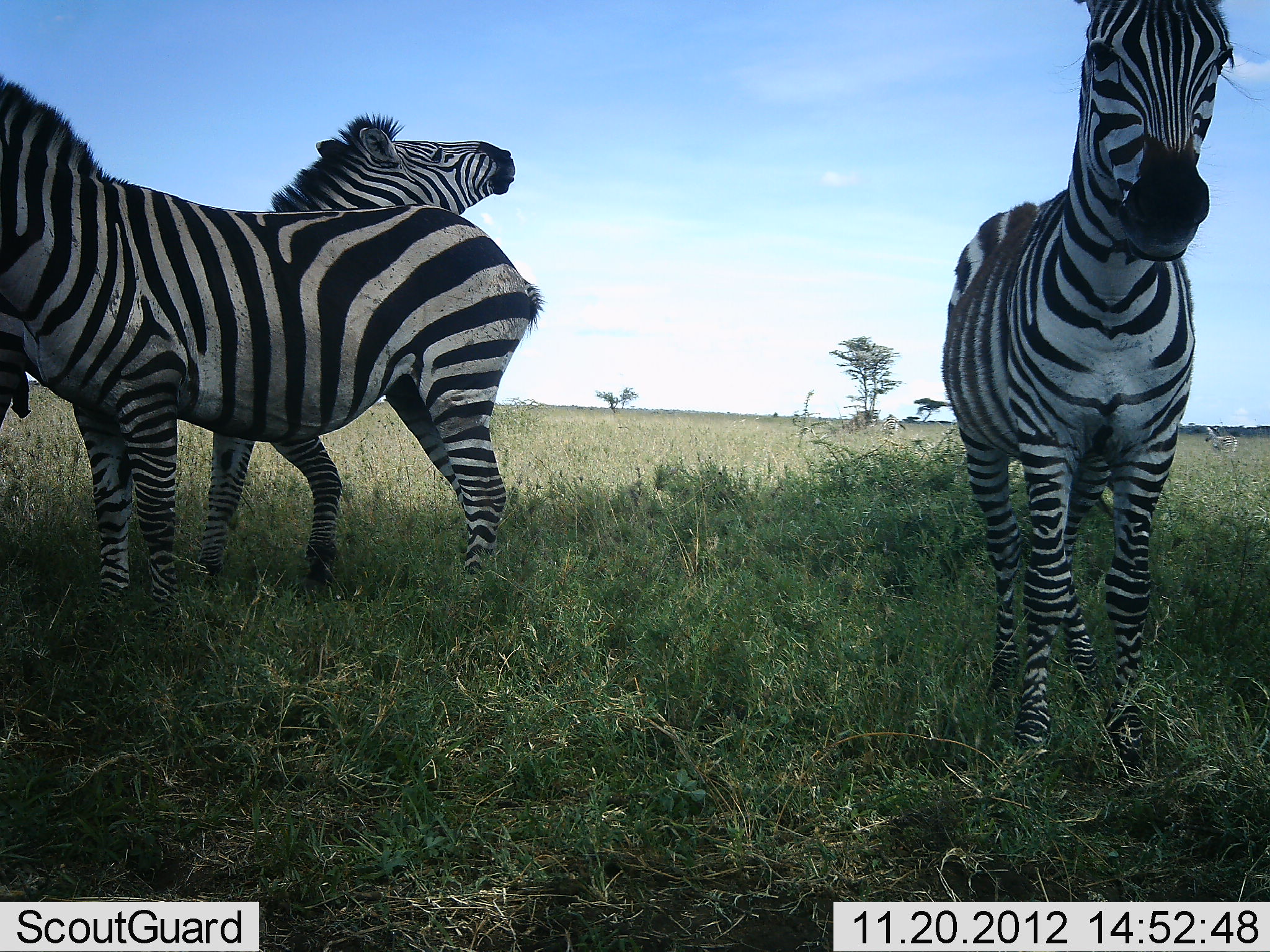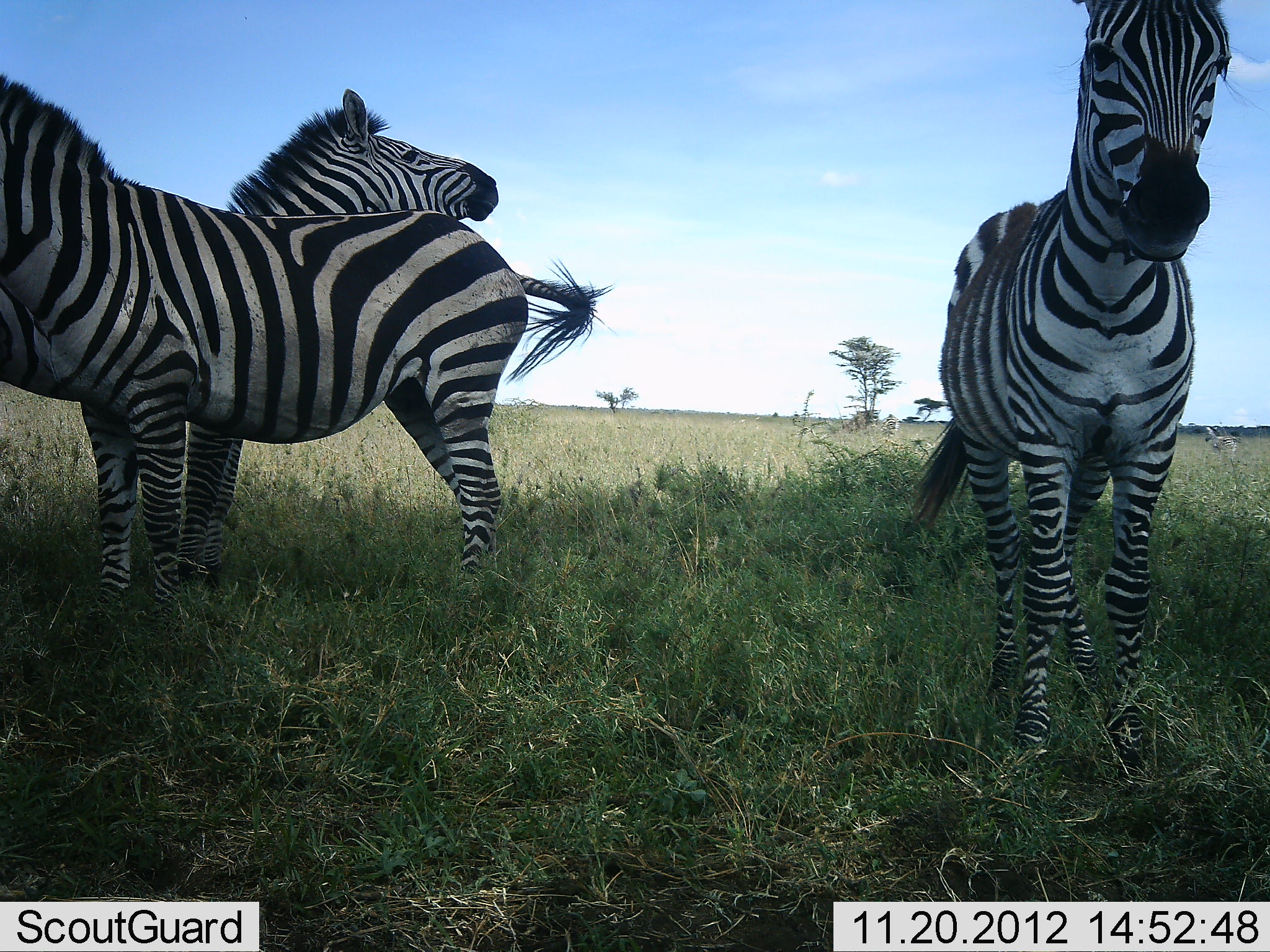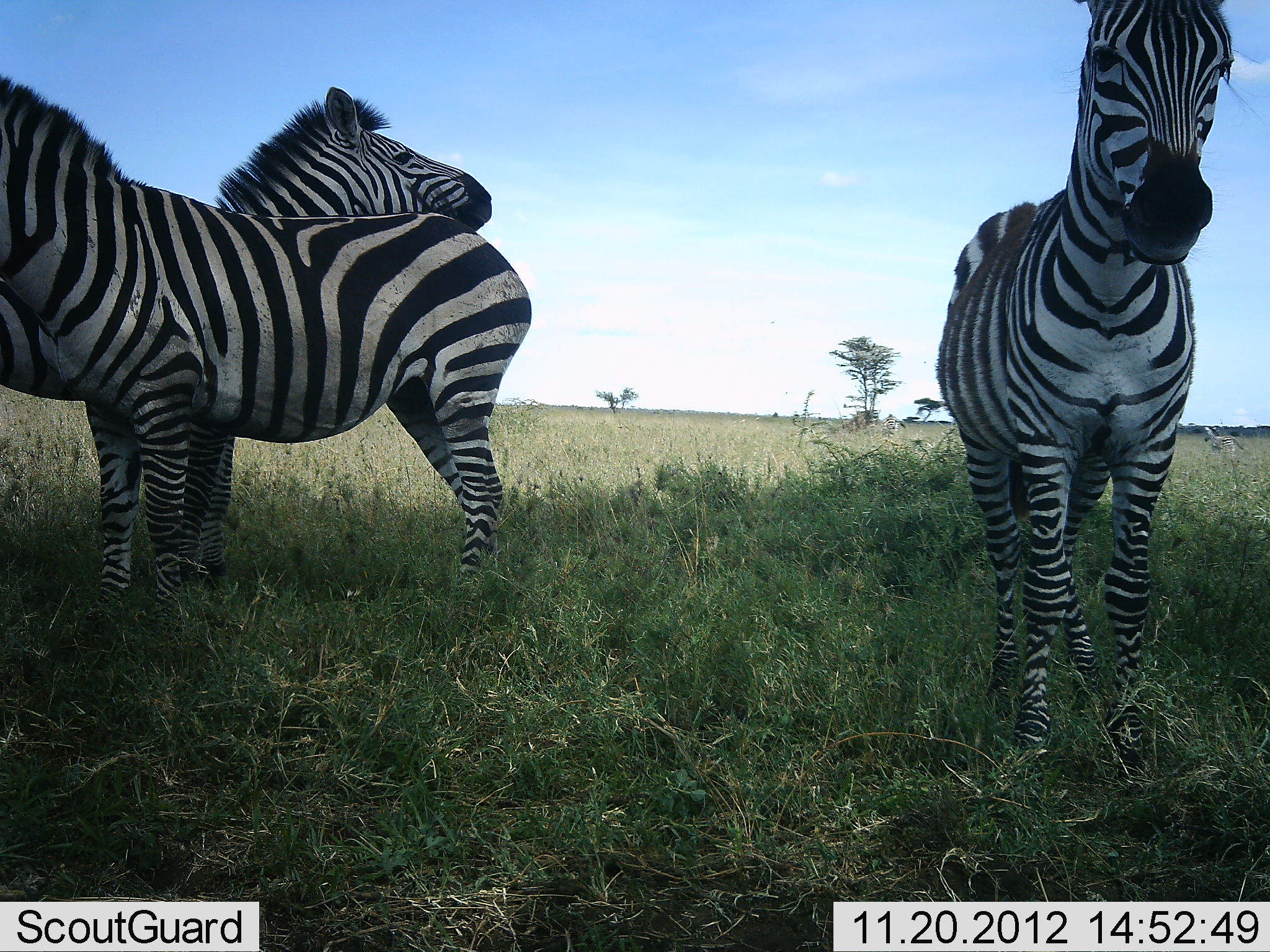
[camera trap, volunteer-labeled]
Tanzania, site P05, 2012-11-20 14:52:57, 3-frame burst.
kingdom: Animalia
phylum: Chordata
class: Mammalia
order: Perissodactyla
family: Equidae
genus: Equus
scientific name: Equus quagga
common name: plains zebra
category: zebra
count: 3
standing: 100%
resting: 0%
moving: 0%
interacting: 20%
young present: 0%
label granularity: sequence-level